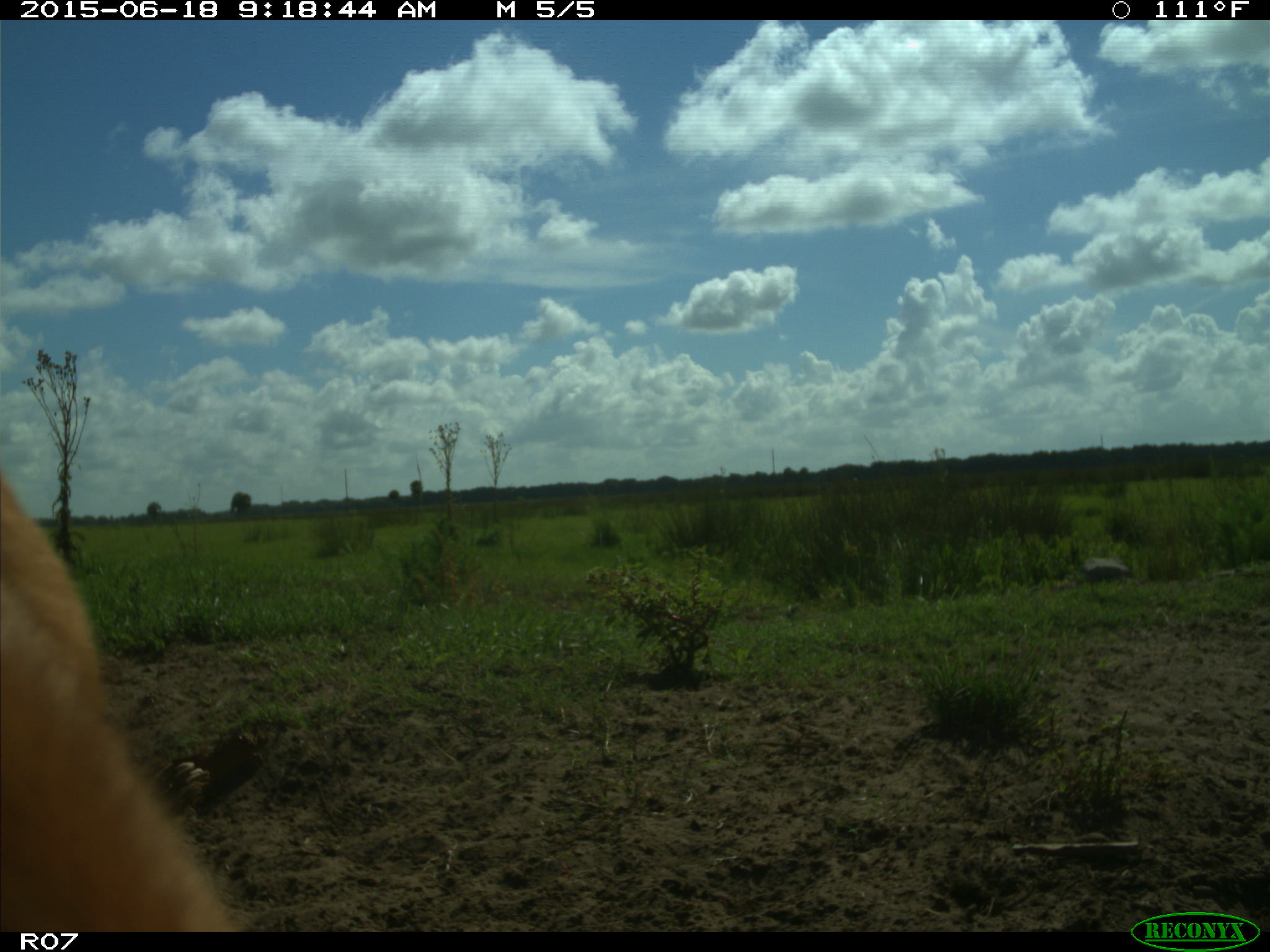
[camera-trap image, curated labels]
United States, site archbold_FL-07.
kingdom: Animalia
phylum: Chordata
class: Mammalia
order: Artiodactyla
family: Bovidae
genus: Bos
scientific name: Bos taurus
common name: domestic cow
Bos taurus (domestic cow).